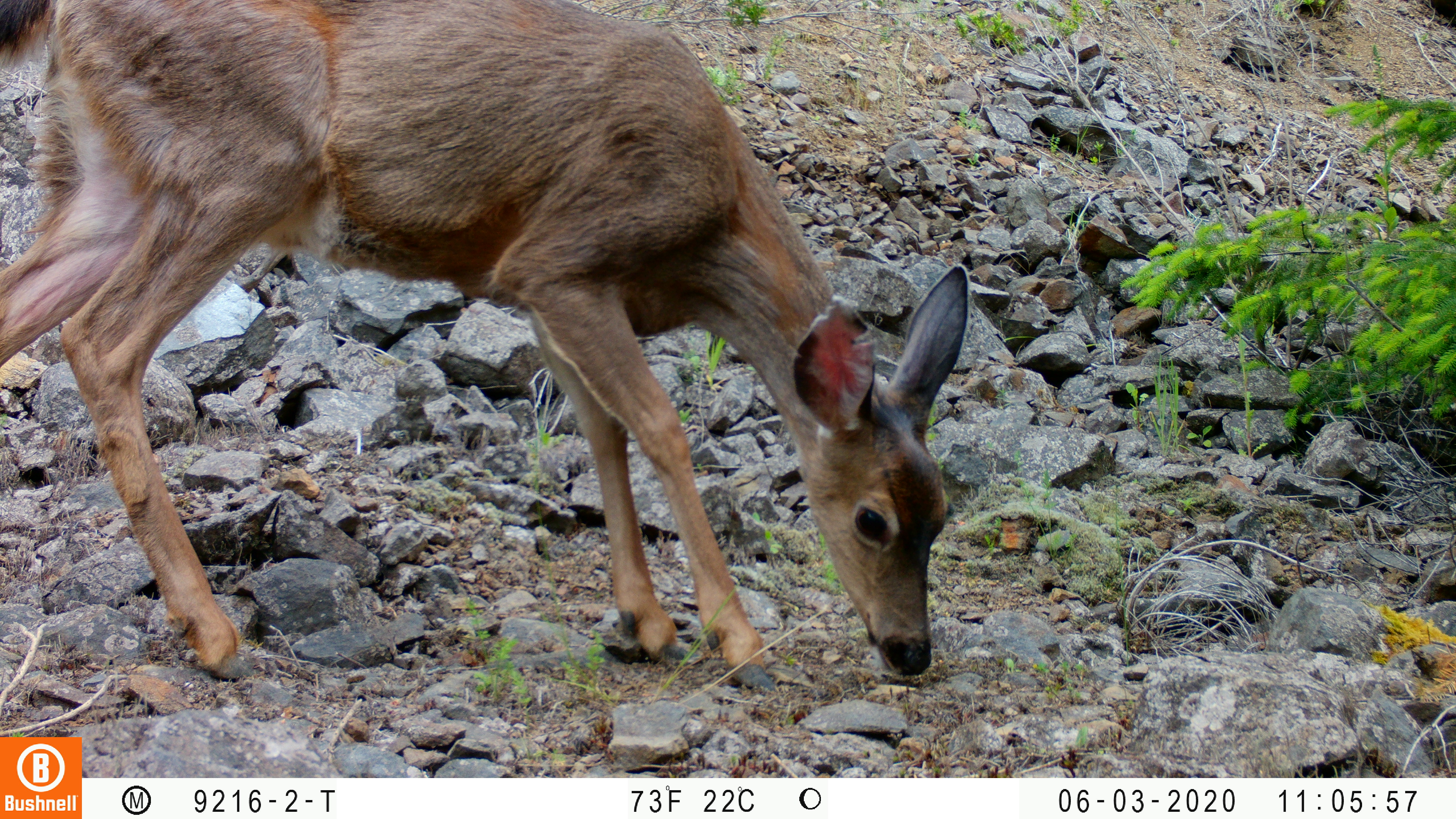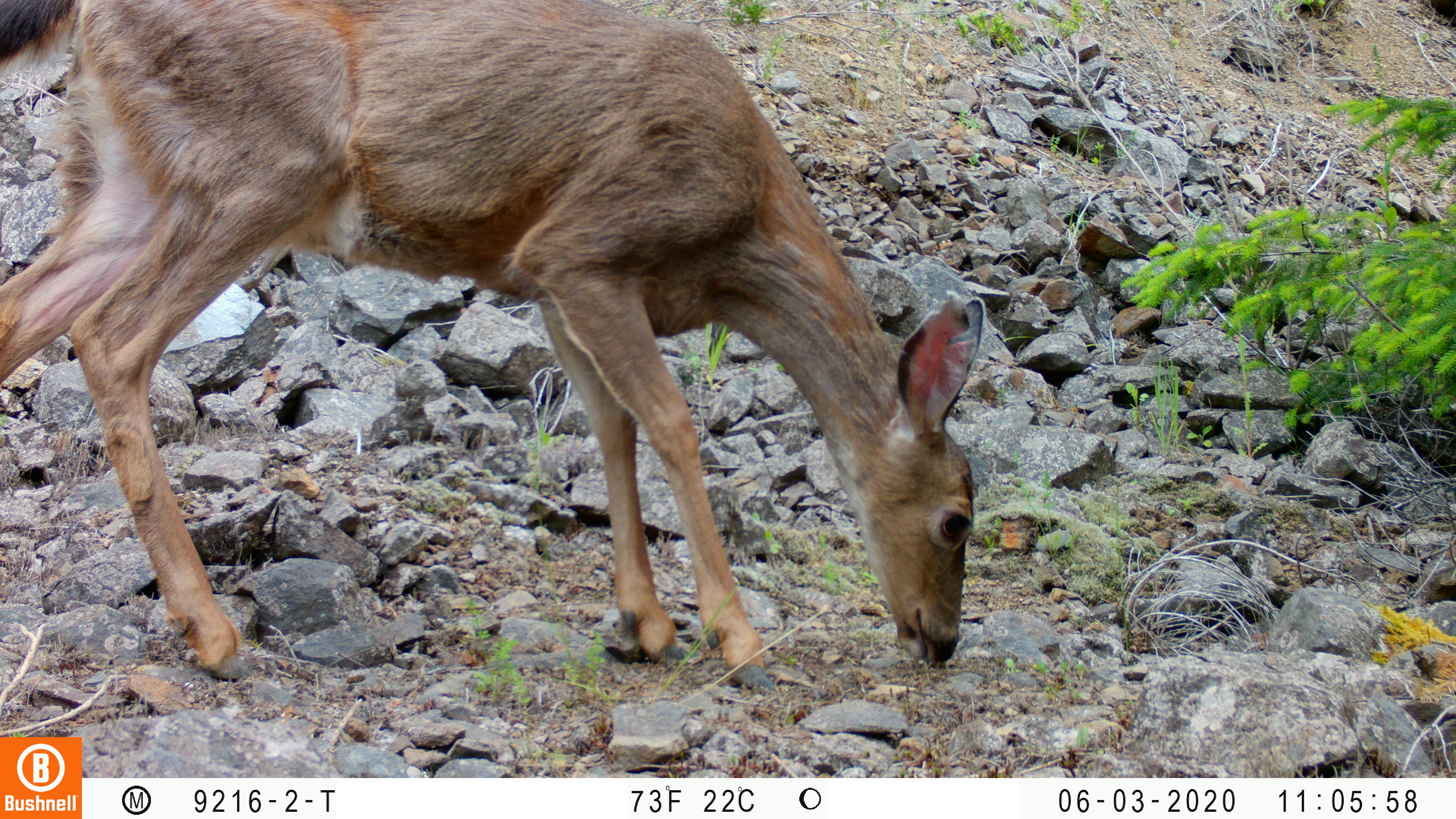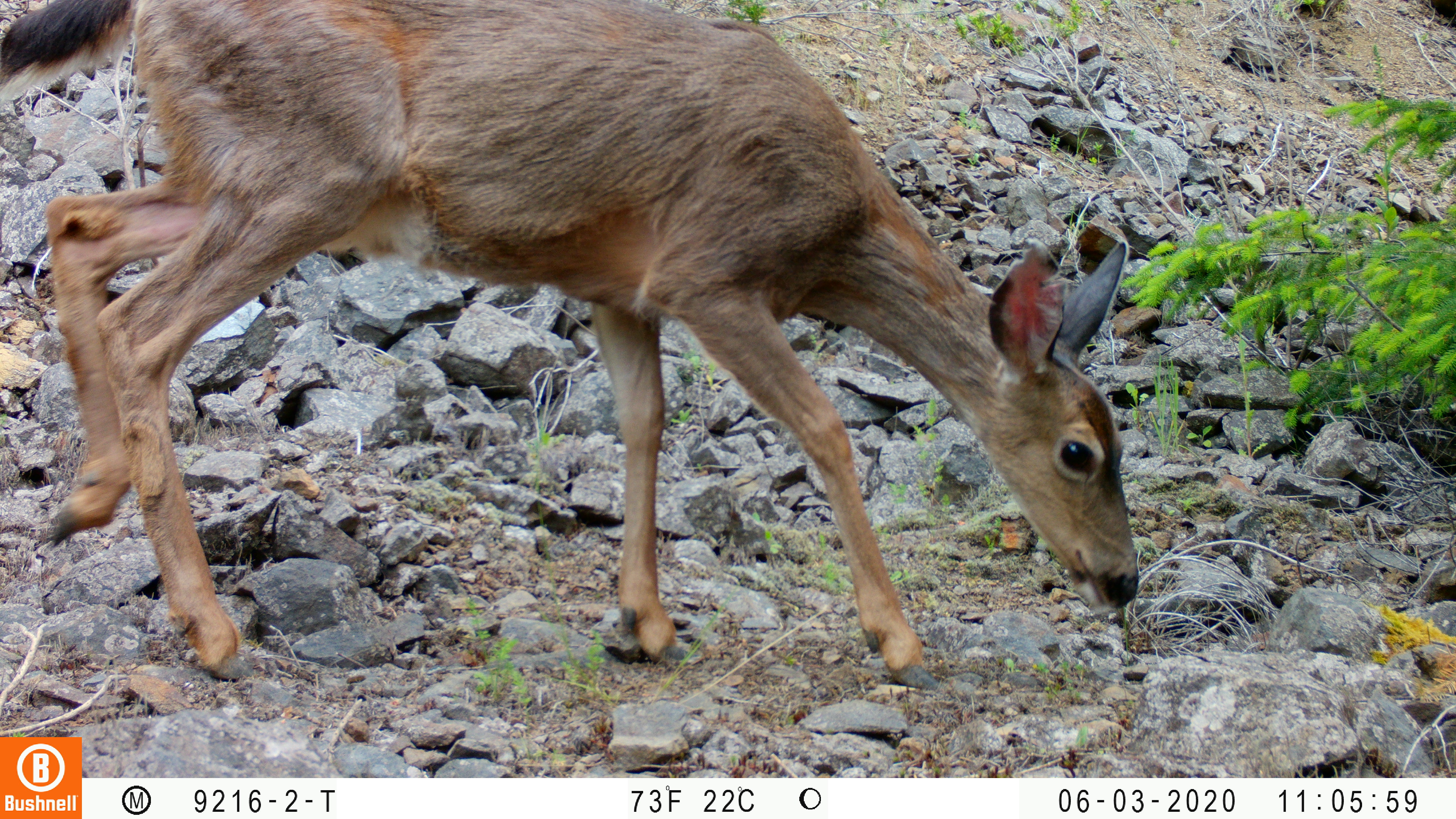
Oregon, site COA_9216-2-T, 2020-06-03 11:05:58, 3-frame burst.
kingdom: Animalia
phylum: Chordata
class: Mammalia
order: Artiodactyla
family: Cervidae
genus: Odocoileus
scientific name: Odocoileus hemionus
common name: black-tailed deer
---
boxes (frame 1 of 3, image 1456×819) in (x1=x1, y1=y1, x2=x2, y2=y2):
black-tailed deer: (x1=0, y1=2, x2=975, y2=696)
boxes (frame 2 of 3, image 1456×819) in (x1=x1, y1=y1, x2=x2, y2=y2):
black-tailed deer: (x1=2, y1=0, x2=994, y2=696)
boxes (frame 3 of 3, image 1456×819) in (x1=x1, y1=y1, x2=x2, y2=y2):
black-tailed deer: (x1=0, y1=2, x2=1145, y2=689)